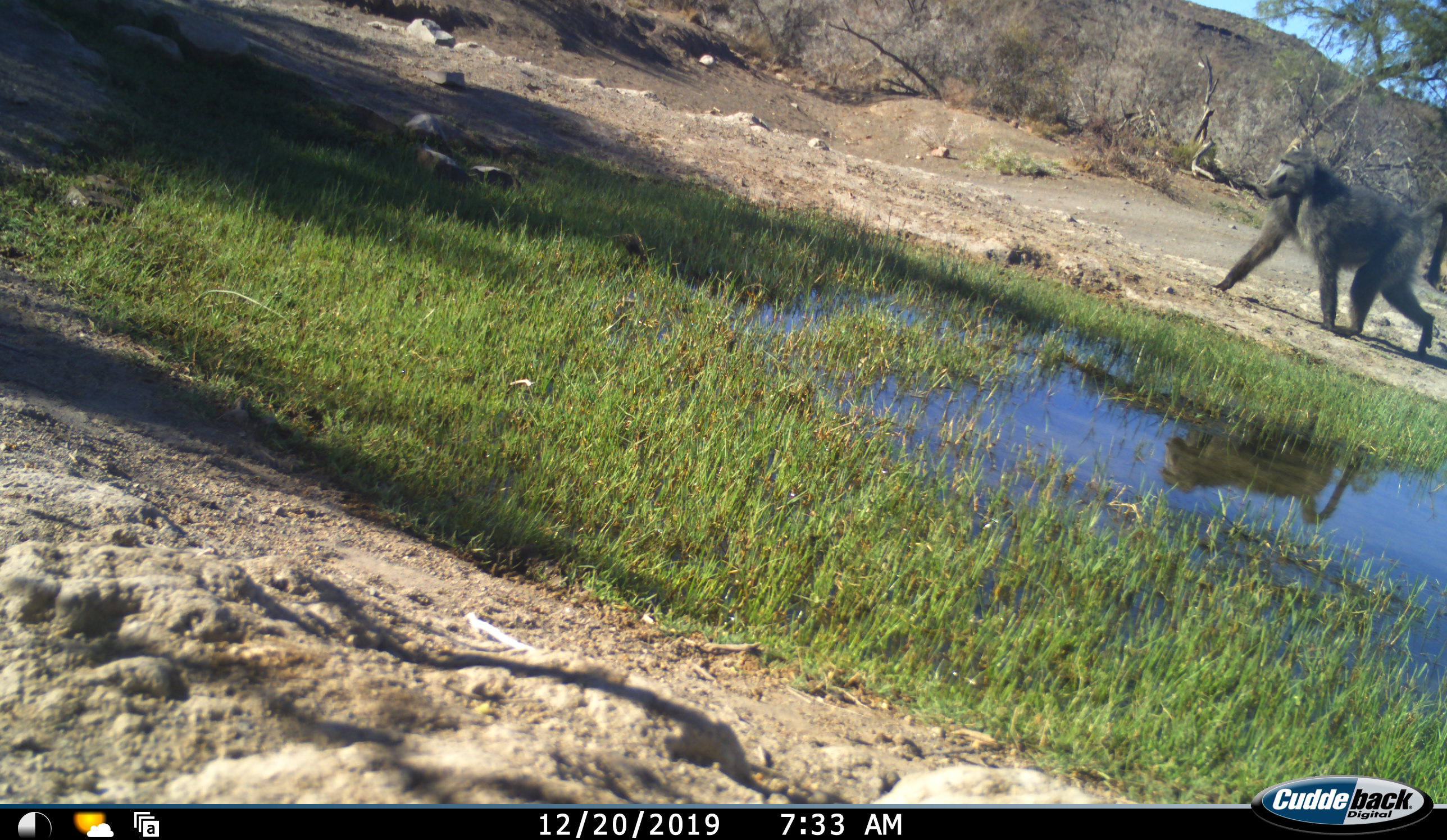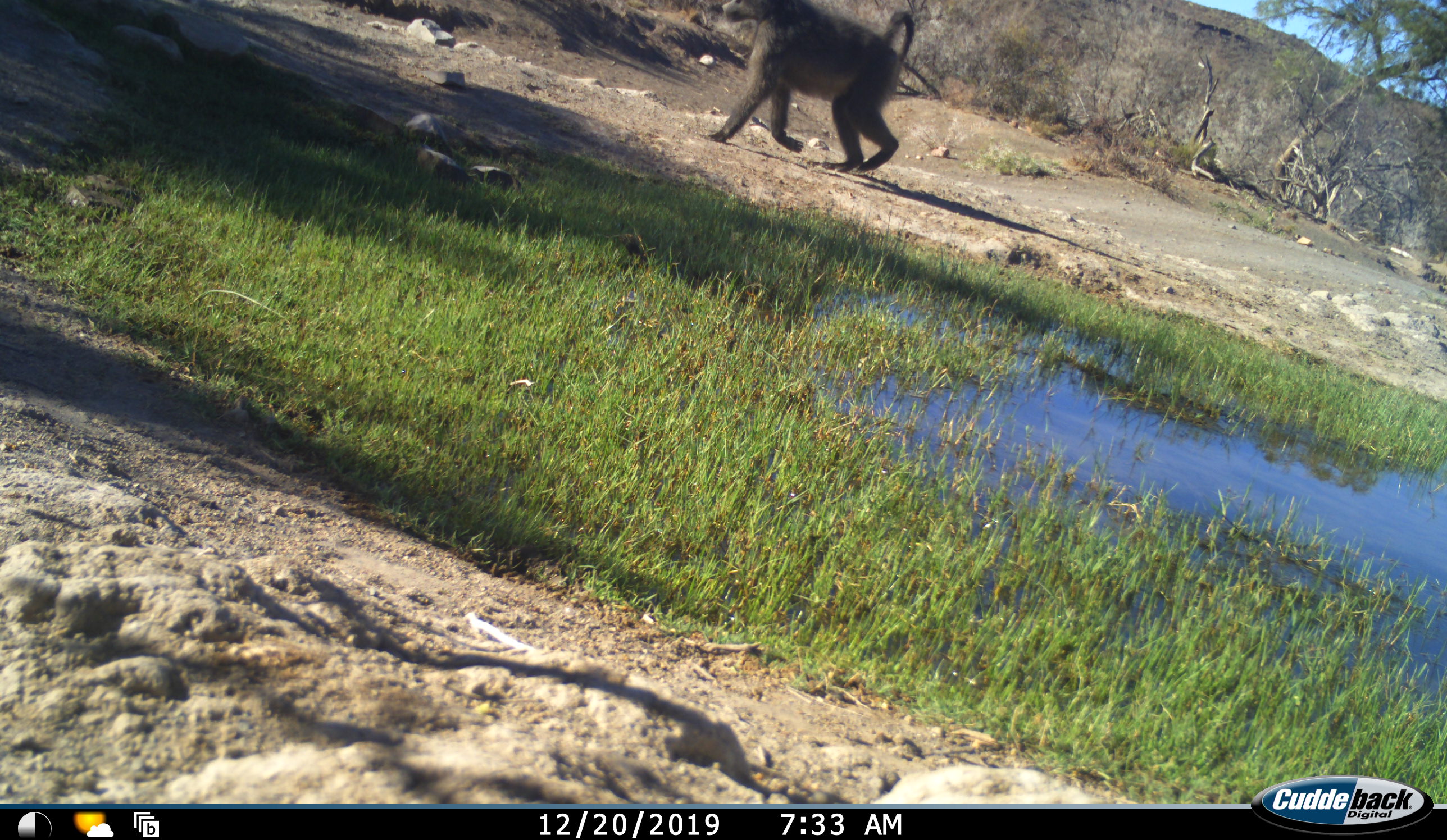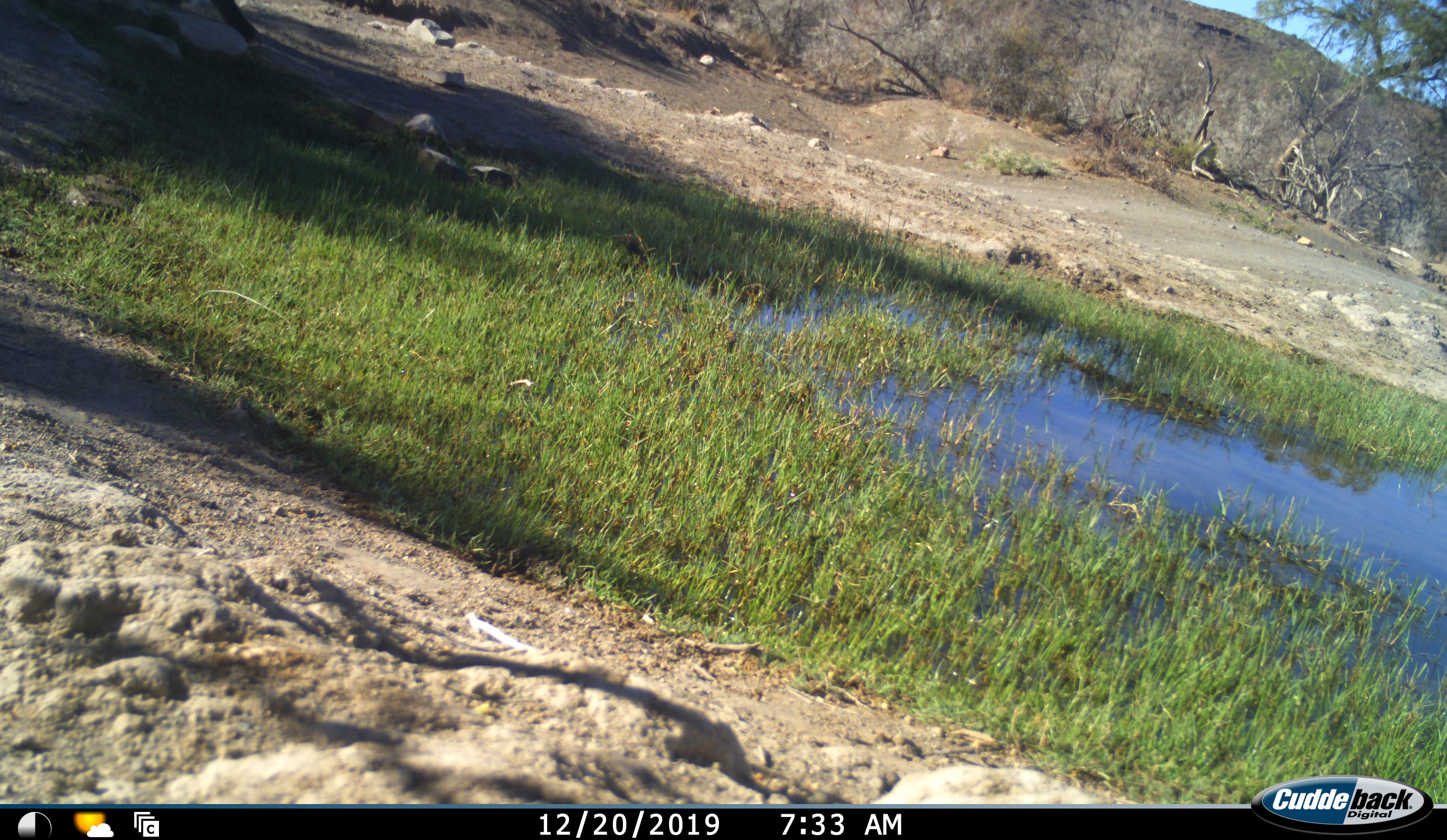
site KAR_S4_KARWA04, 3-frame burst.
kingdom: Animalia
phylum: Chordata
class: Mammalia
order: Primates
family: Cercopithecidae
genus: Papio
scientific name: Papio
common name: baboon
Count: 1.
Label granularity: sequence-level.